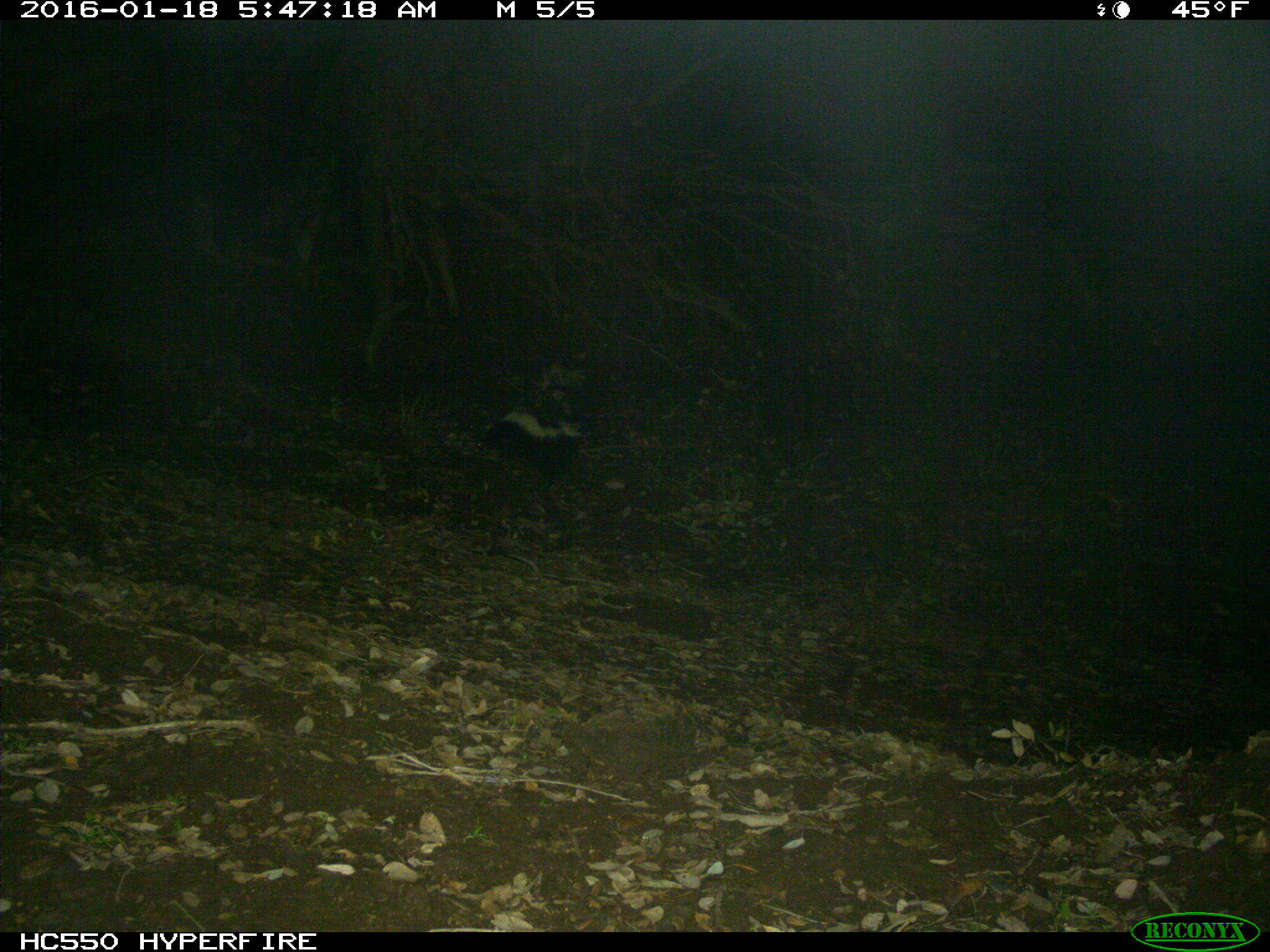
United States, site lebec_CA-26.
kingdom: Animalia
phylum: Chordata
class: Mammalia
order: Carnivora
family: Mephitidae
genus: Mephitis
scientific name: Mephitis mephitis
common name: striped skunk